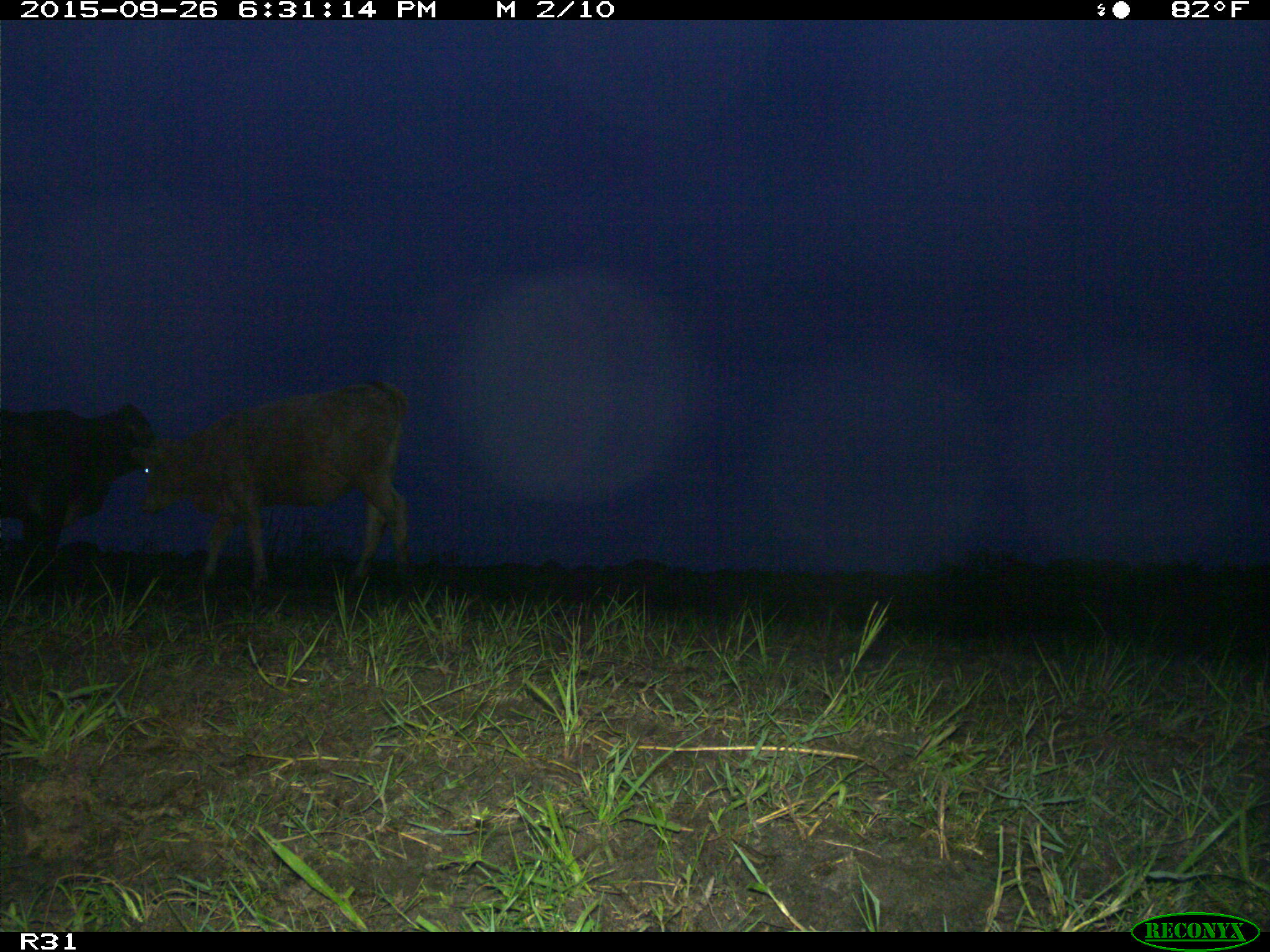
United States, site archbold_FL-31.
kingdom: Animalia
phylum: Chordata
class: Mammalia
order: Artiodactyla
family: Bovidae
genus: Bos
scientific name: Bos taurus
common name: domestic cow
Bos taurus (domestic cow).